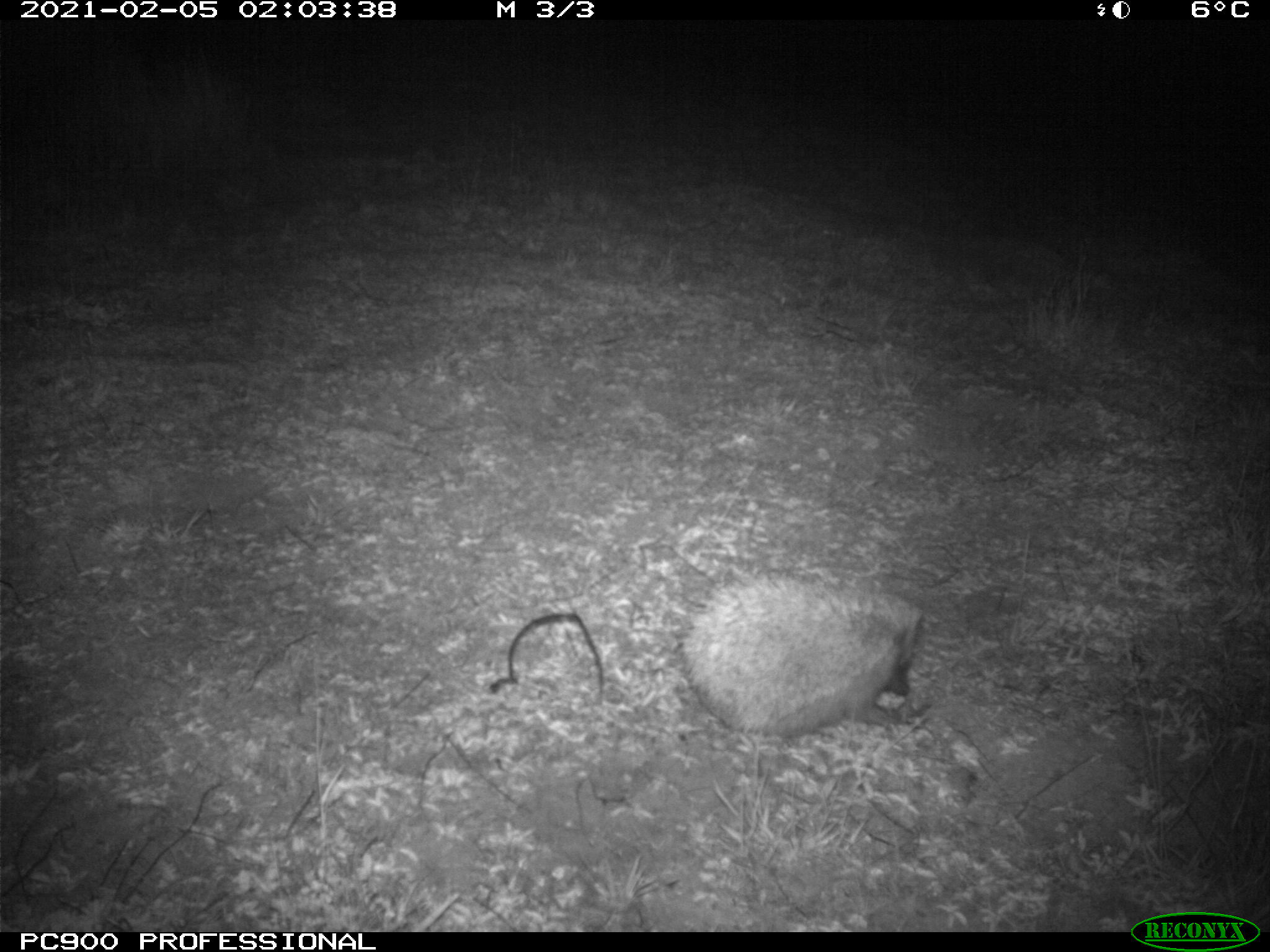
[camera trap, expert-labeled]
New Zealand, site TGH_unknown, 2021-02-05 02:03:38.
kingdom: Animalia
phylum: Chordata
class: Mammalia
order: Eulipotyphla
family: Erinaceidae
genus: Erinaceus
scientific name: Erinaceus europaeus europaeus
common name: european hedgehog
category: hedgehog